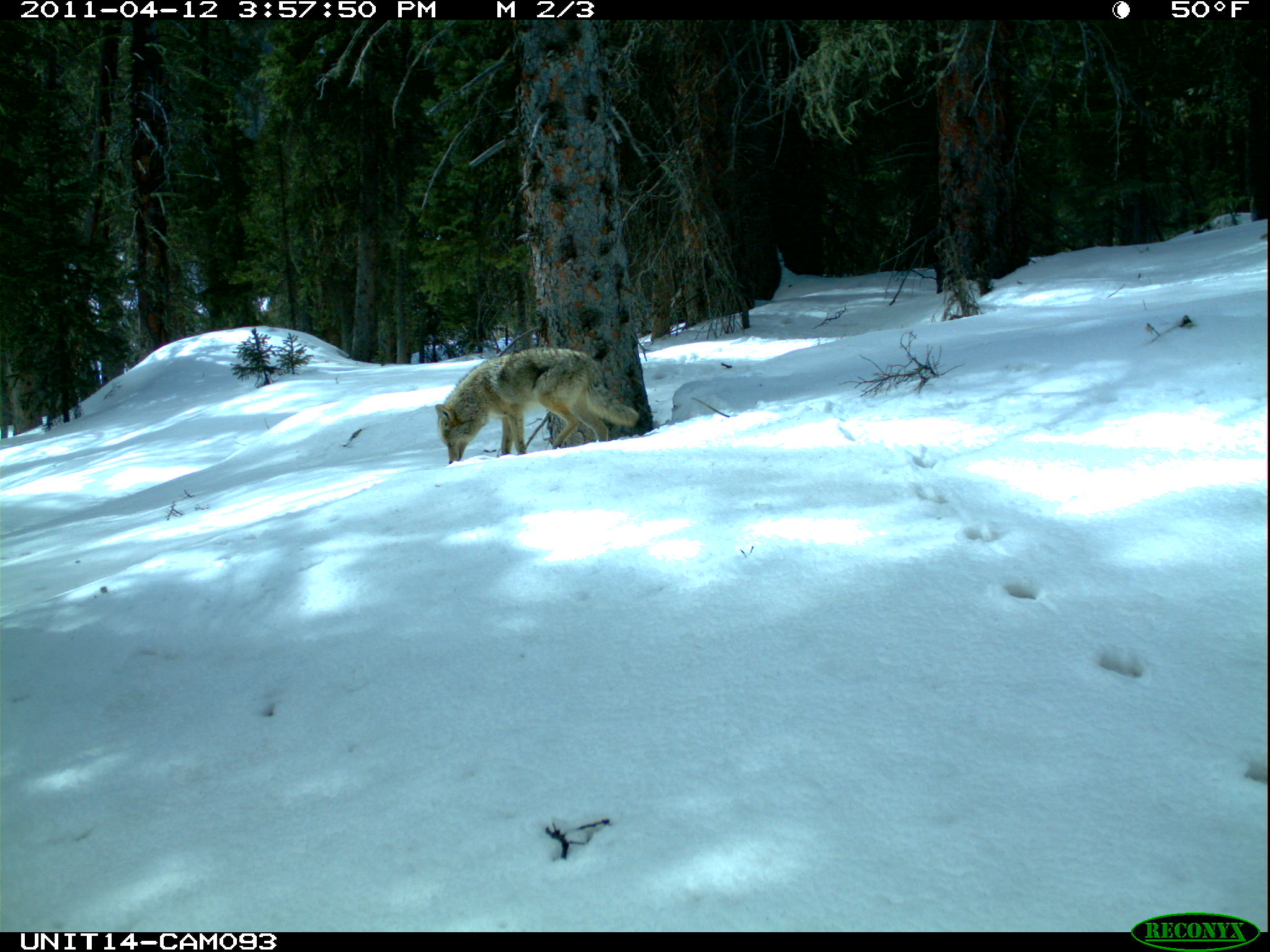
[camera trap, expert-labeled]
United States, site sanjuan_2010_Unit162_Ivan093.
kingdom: Animalia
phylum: Chordata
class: Mammalia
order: Carnivora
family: Canidae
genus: Canis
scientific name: Canis latrans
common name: coyote